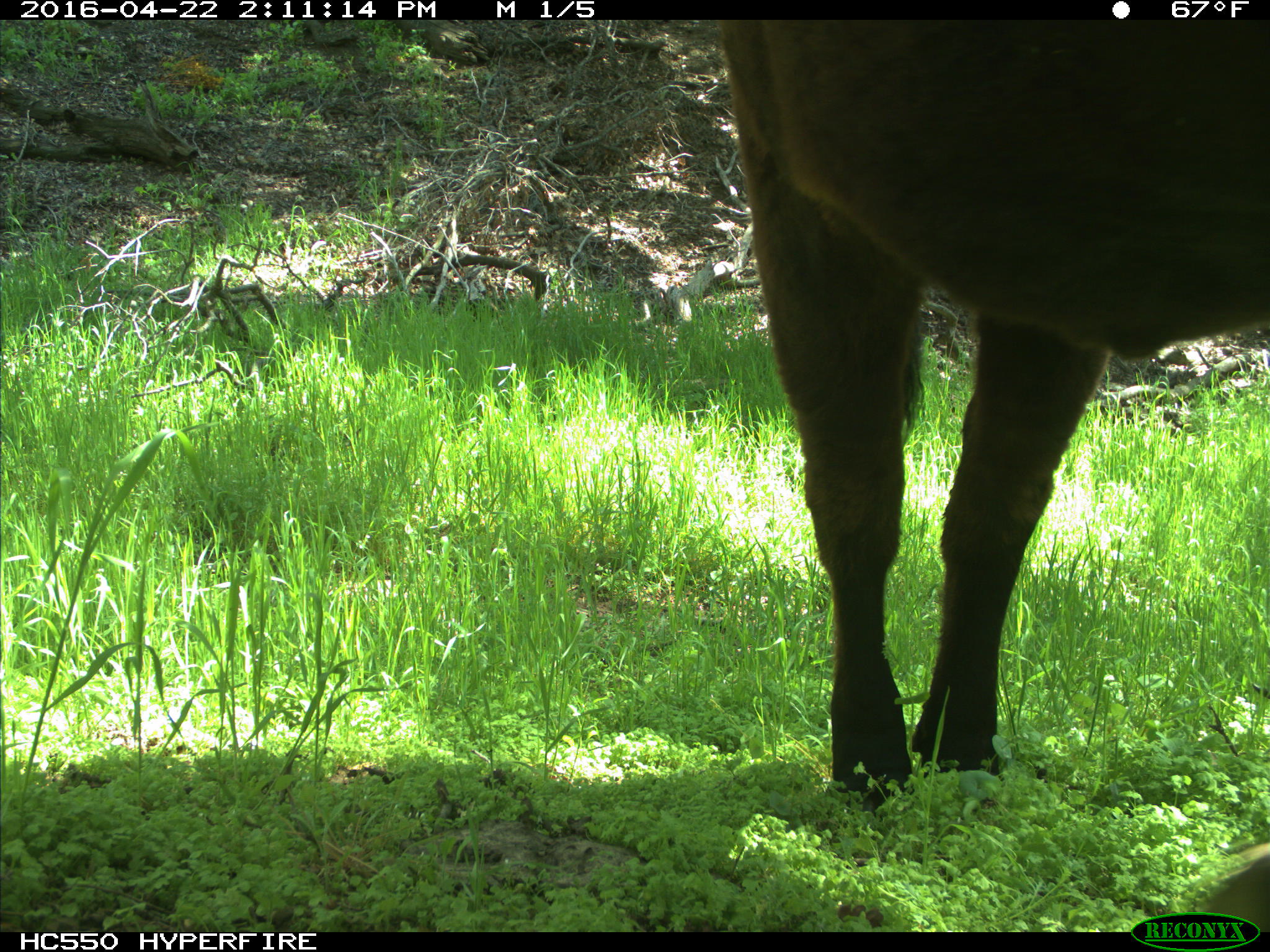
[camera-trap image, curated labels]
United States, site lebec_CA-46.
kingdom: Animalia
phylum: Chordata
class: Mammalia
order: Artiodactyla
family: Bovidae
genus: Bos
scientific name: Bos taurus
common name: domestic cow